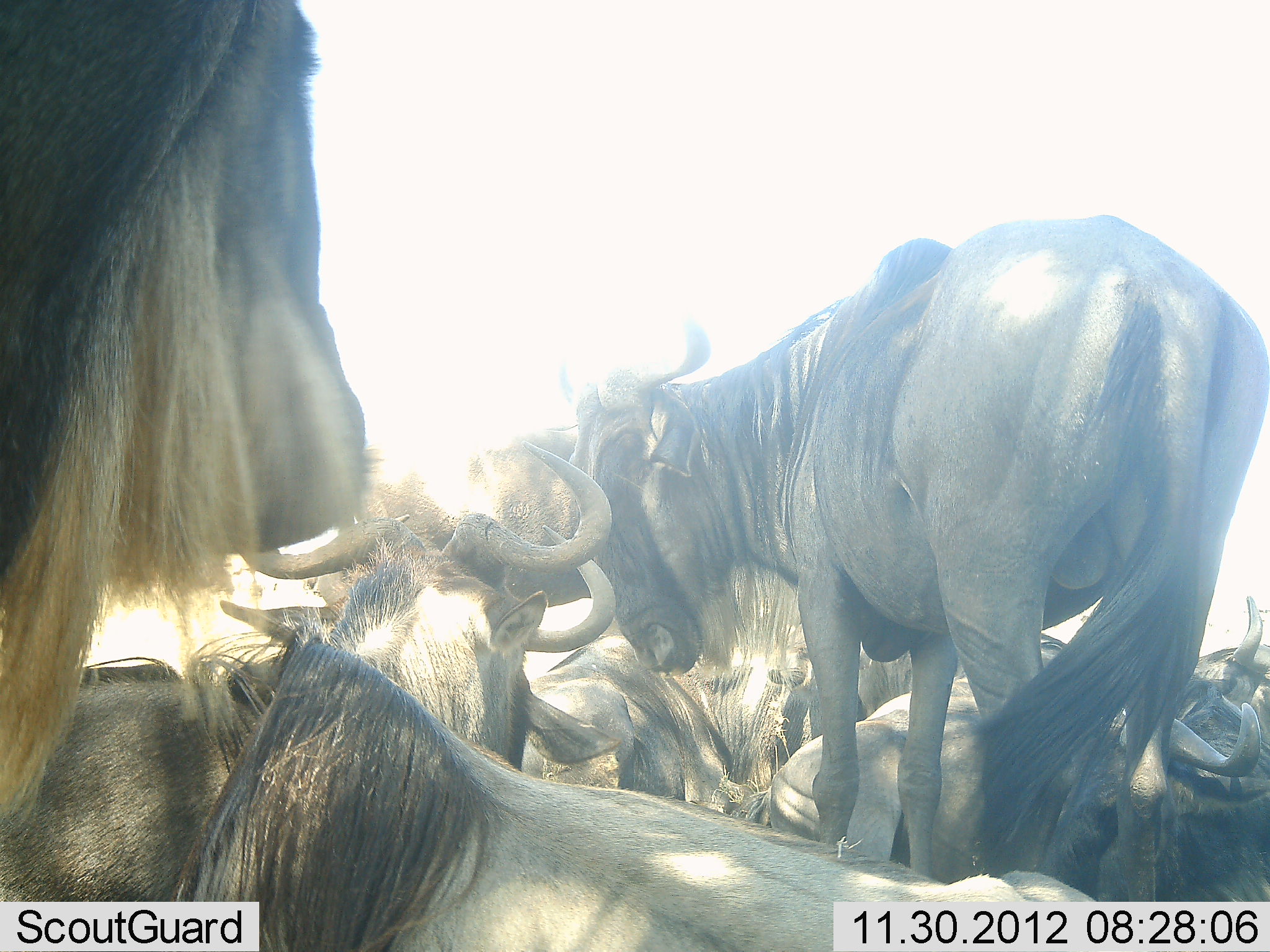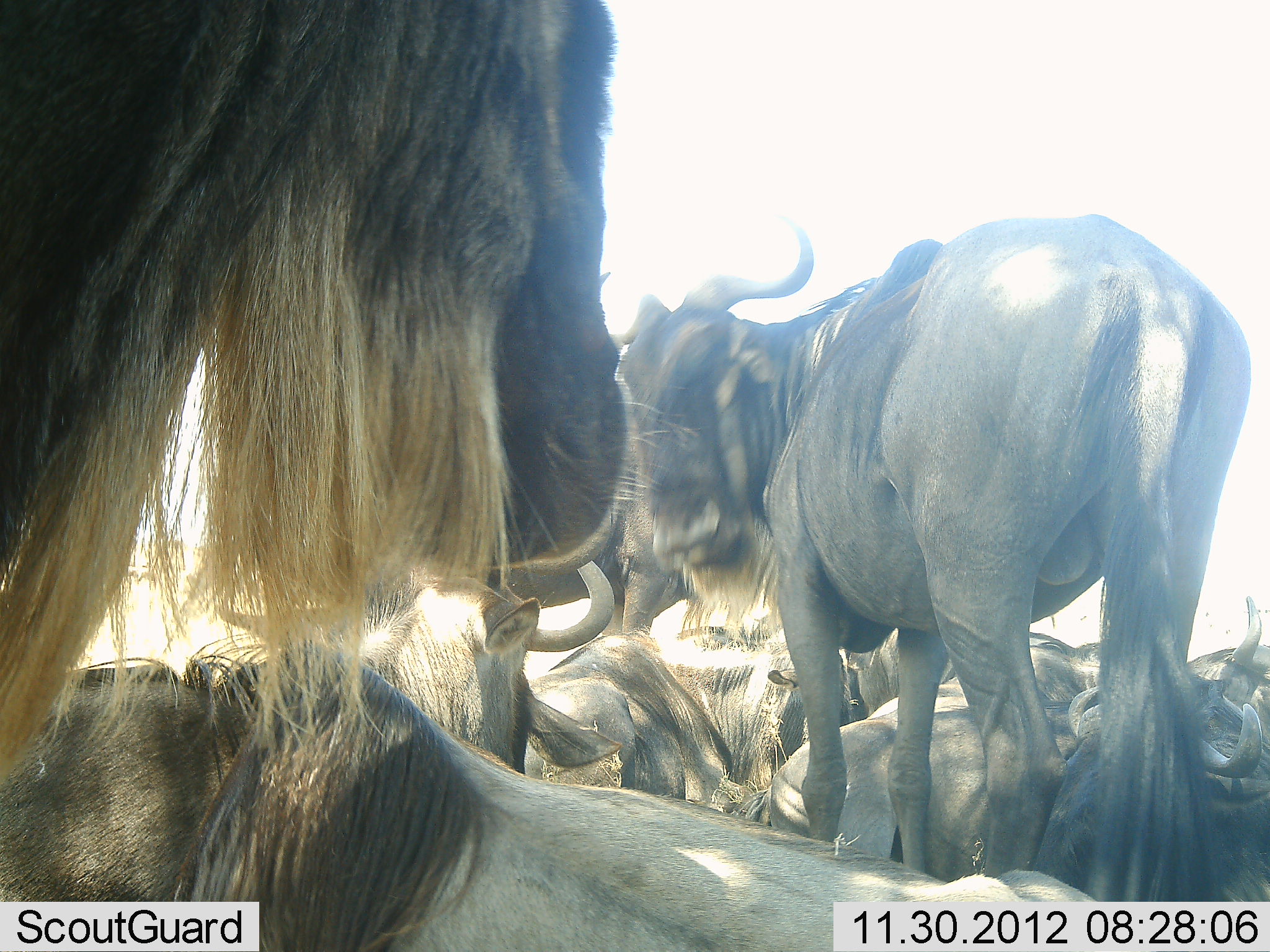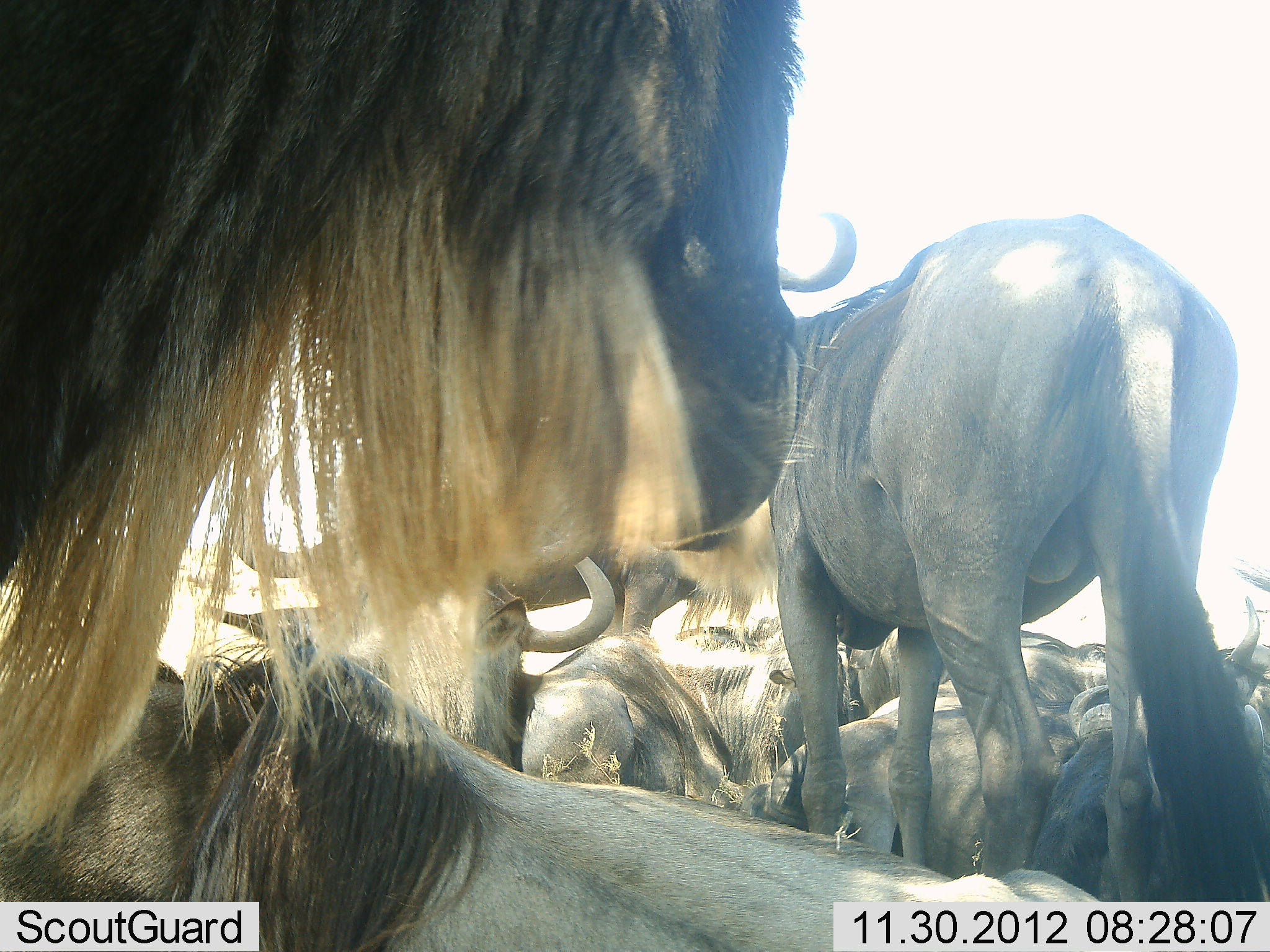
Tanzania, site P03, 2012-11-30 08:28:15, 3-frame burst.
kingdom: Animalia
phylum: Chordata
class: Mammalia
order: Artiodactyla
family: Bovidae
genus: Connochaetes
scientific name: Connochaetes taurinus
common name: blue wildebeest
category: wildebeest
Wildebeest (blue wildebeest) (Connochaetes taurinus), count 8. Behavior (volunteer vote fractions): standing 80%, resting 100%, moving 0%, interacting 0%. Young present (vote fraction): 0%. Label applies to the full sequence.